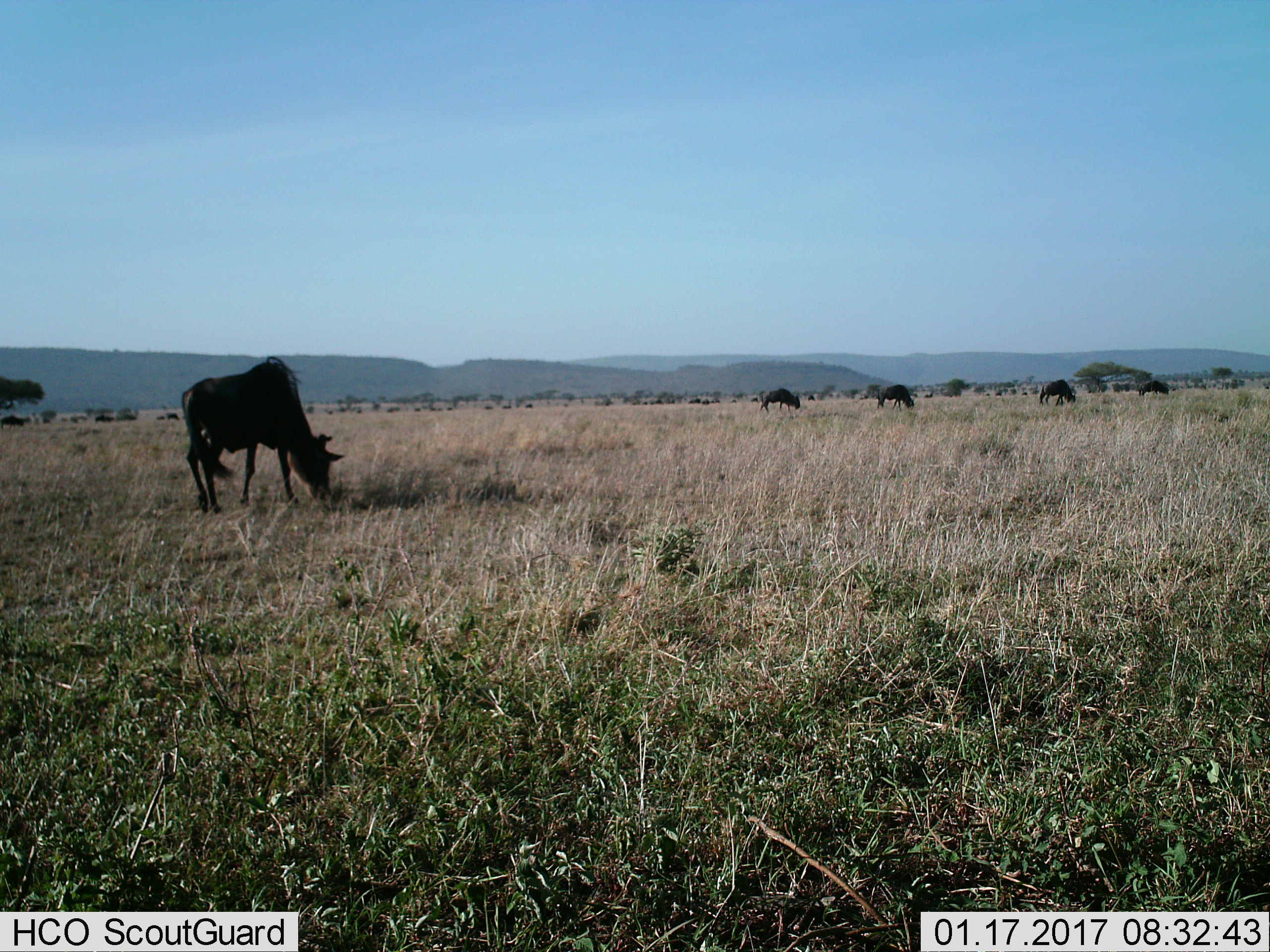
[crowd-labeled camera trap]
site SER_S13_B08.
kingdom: Animalia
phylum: Chordata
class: Mammalia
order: Artiodactyla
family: Bovidae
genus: Connochaetes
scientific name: Connochaetes taurinus taurinus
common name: blue wildebeest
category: wildebeestblue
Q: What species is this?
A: Wildebeestblue (blue wildebeest) (Connochaetes taurinus taurinus).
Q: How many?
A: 11-50.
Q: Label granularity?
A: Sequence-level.